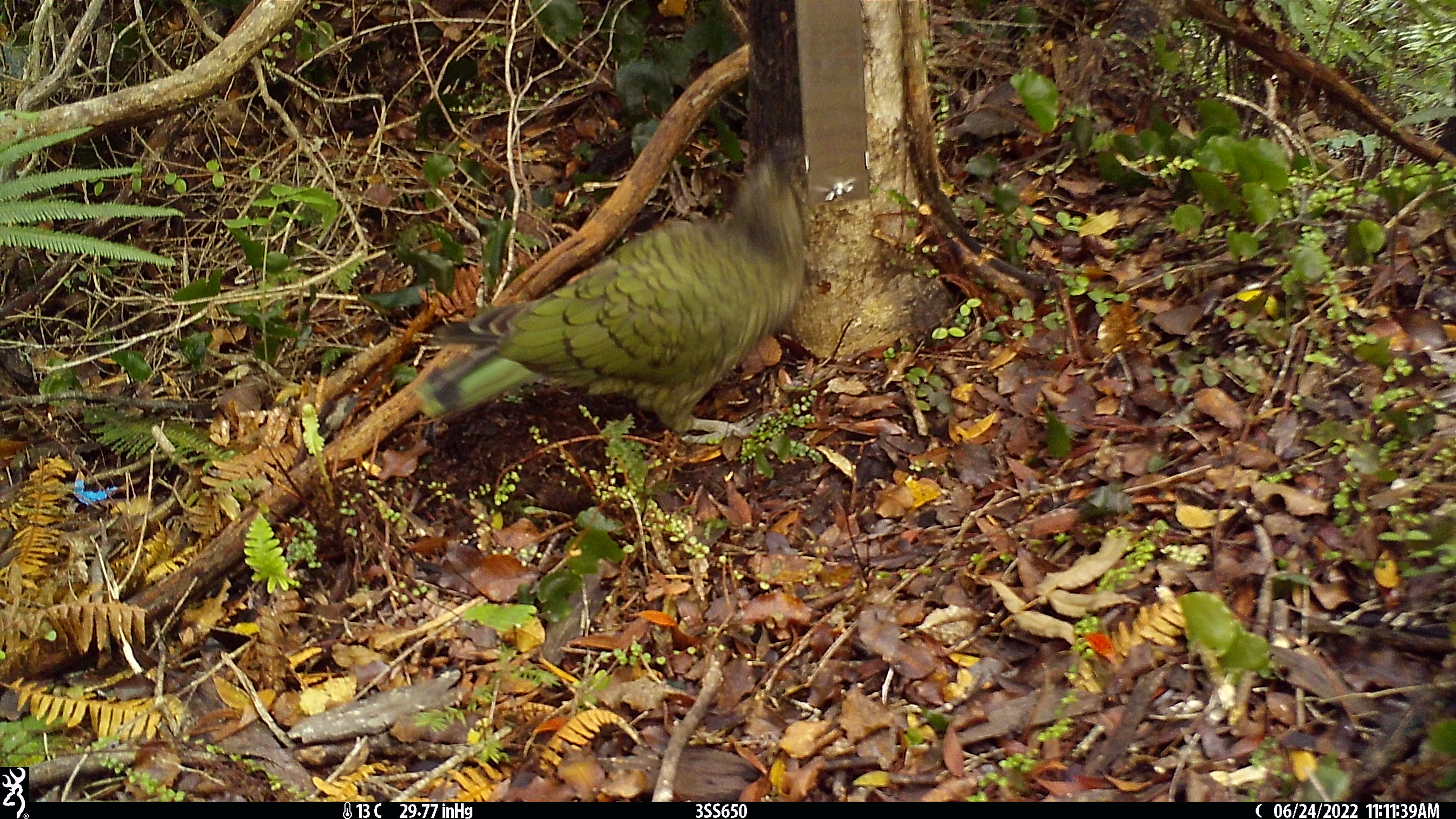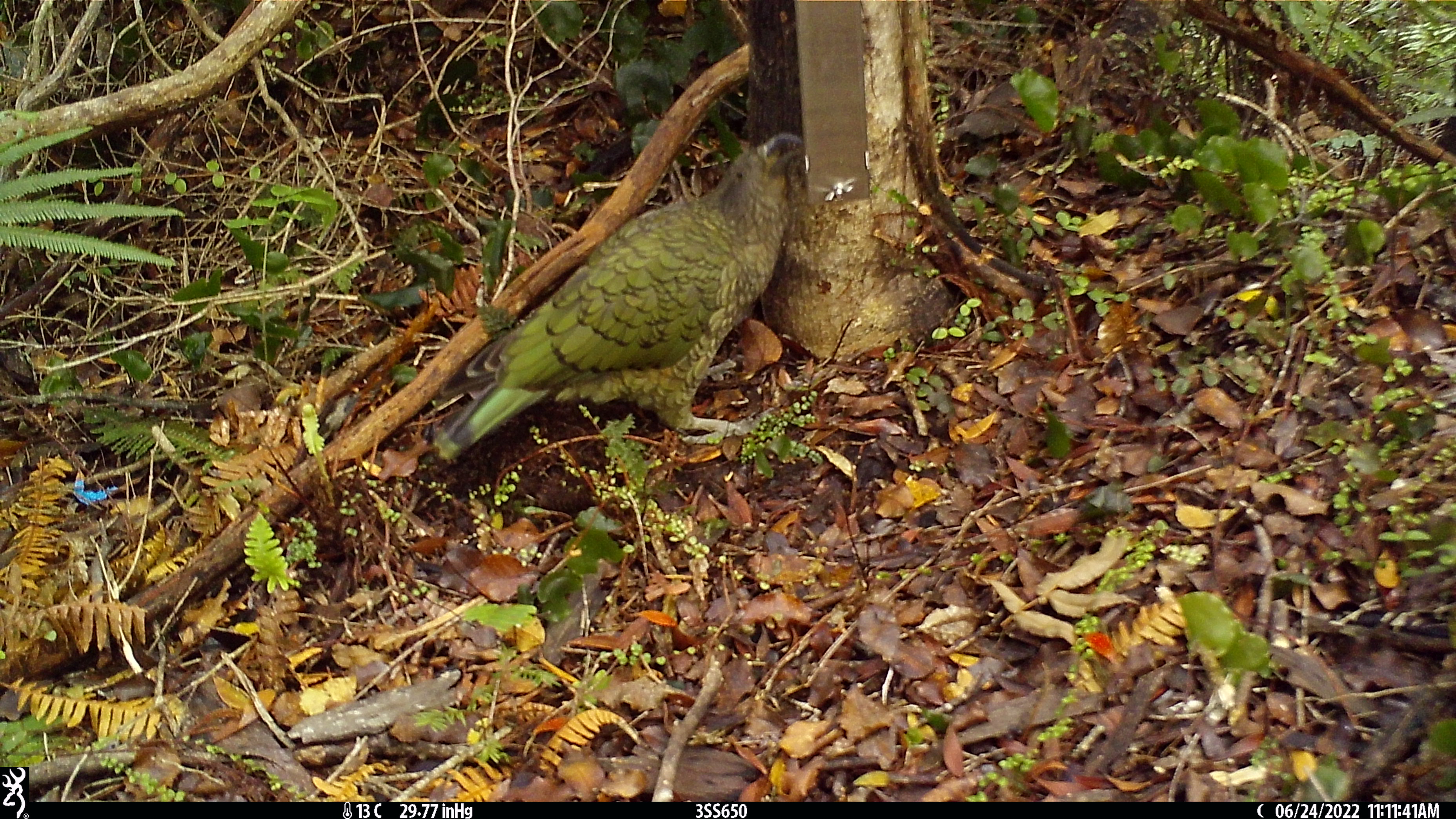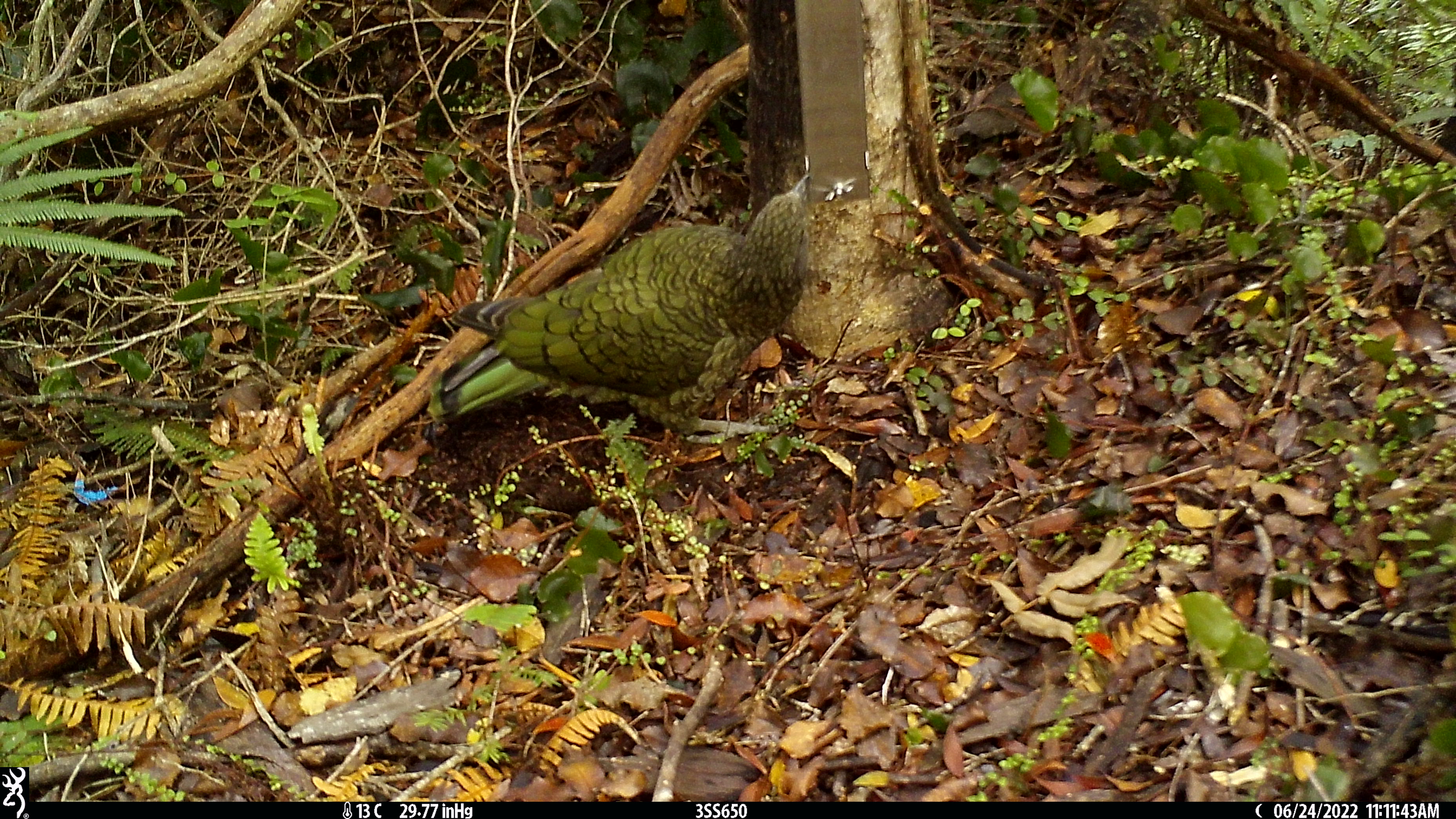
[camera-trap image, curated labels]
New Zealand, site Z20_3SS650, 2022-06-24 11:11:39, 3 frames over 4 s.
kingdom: Animalia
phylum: Chordata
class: Aves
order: Psittaciformes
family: Strigopidae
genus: Nestor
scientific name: Nestor notabilis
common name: kea